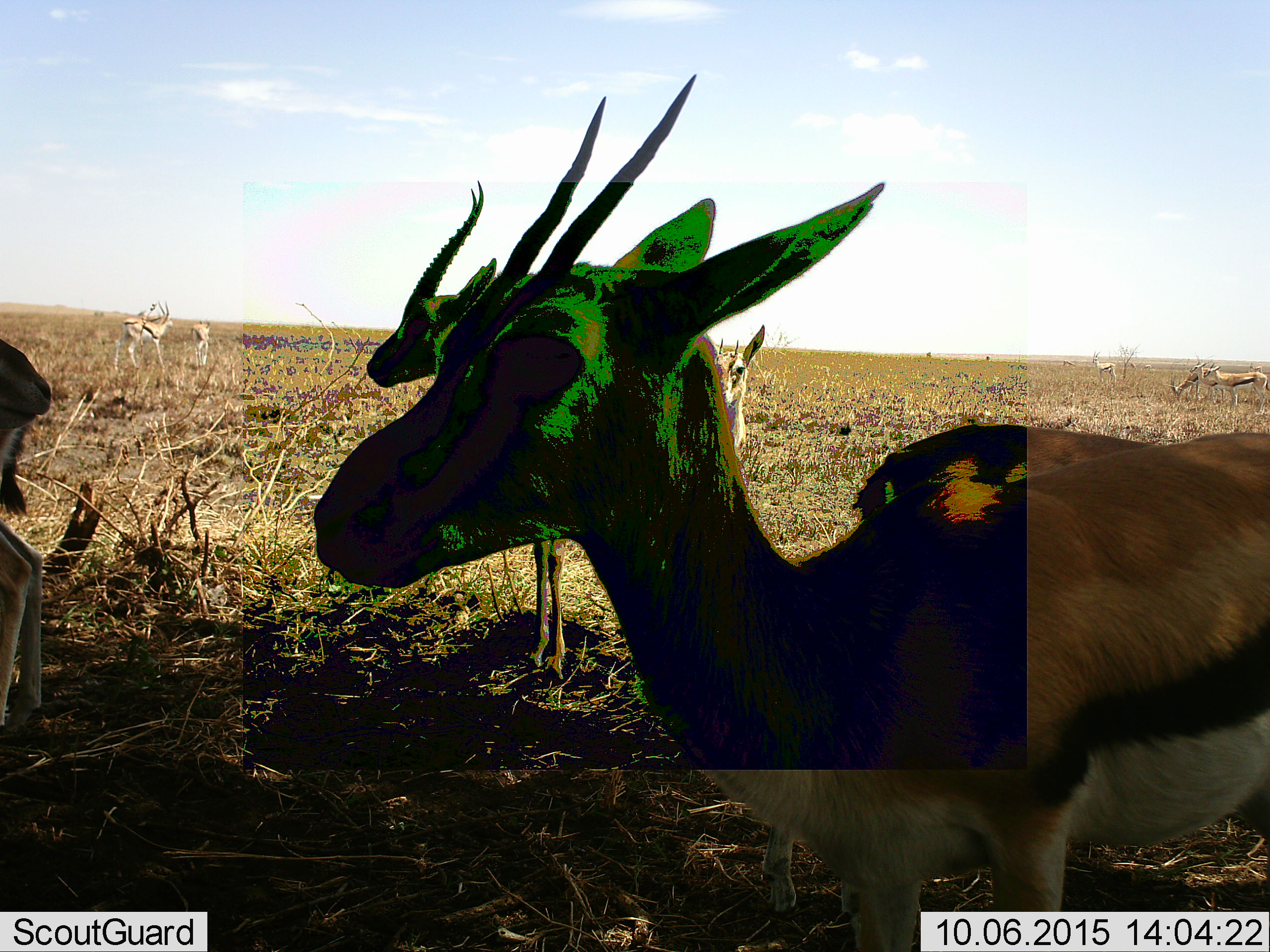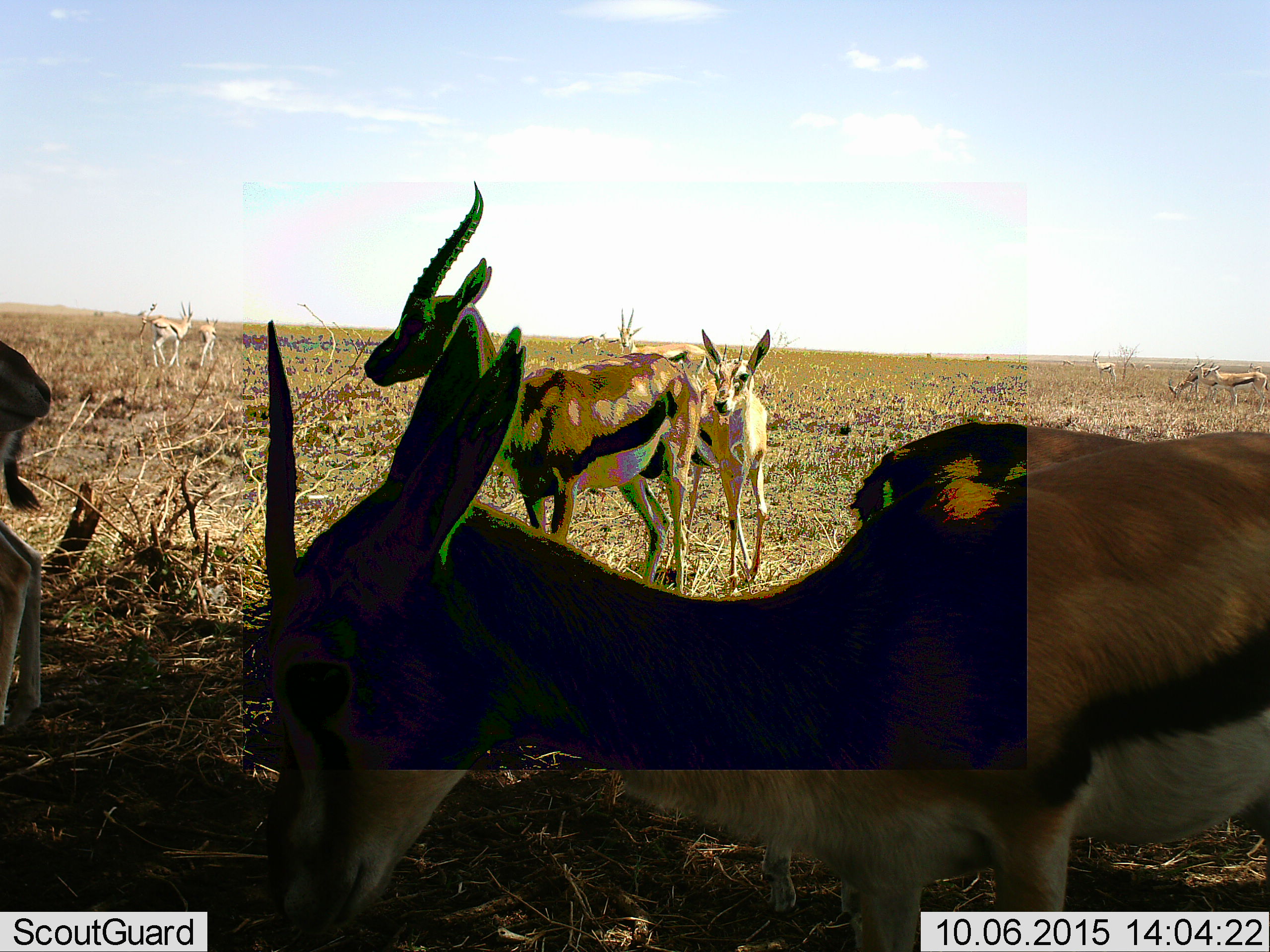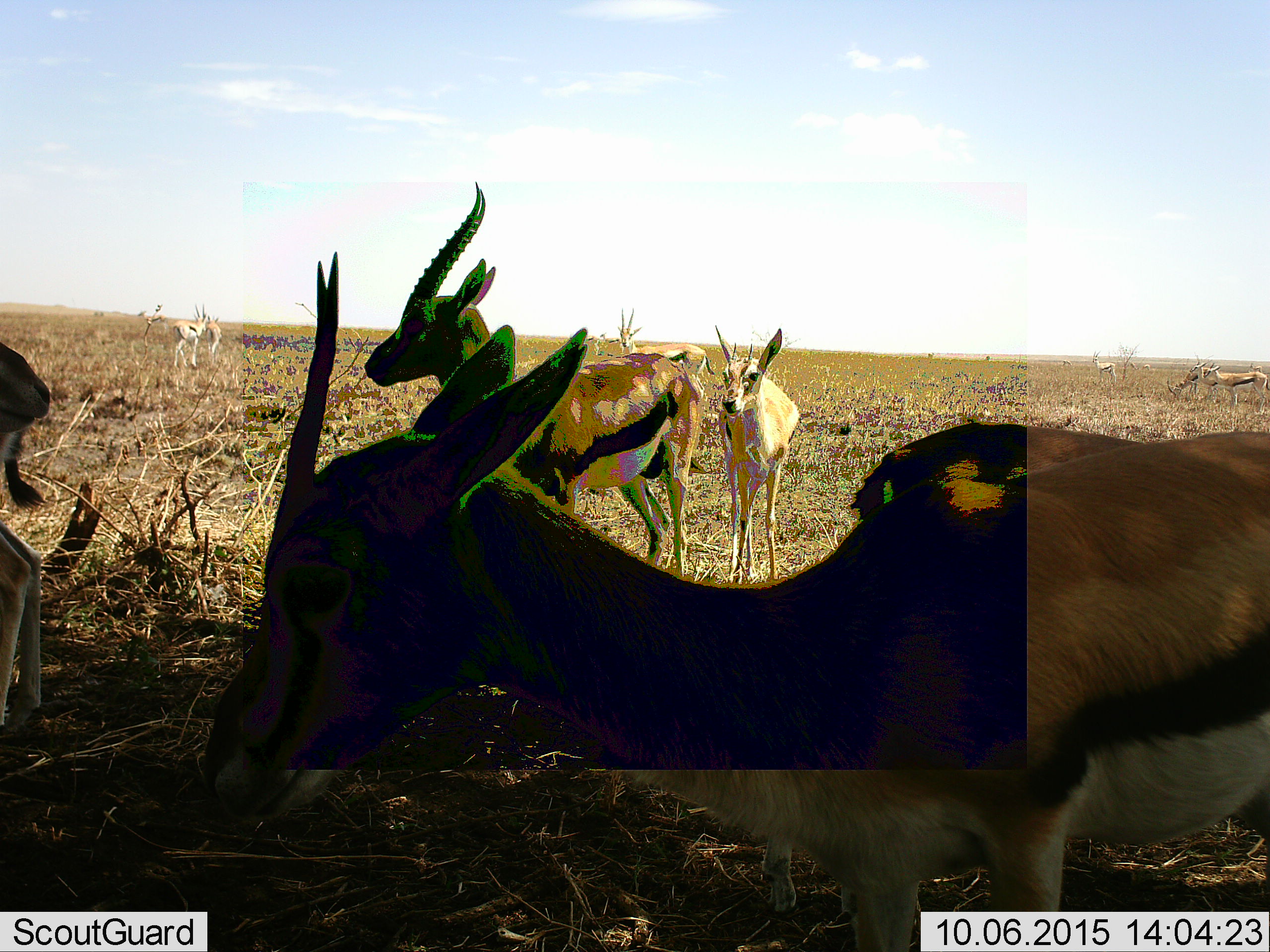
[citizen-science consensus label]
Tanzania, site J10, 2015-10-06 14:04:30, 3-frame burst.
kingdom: Animalia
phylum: Chordata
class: Mammalia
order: Artiodactyla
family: Bovidae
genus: Eudorcas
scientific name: Eudorcas thomsonii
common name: thomson's gazelle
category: gazellethomsons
Gazellethomsons (thomson's gazelle) (Eudorcas thomsonii), count 11-50. Behavior (volunteer vote fractions): standing 100%, resting 12%, moving 50%, interacting 25%. Young present (vote fraction): 62%. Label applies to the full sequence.